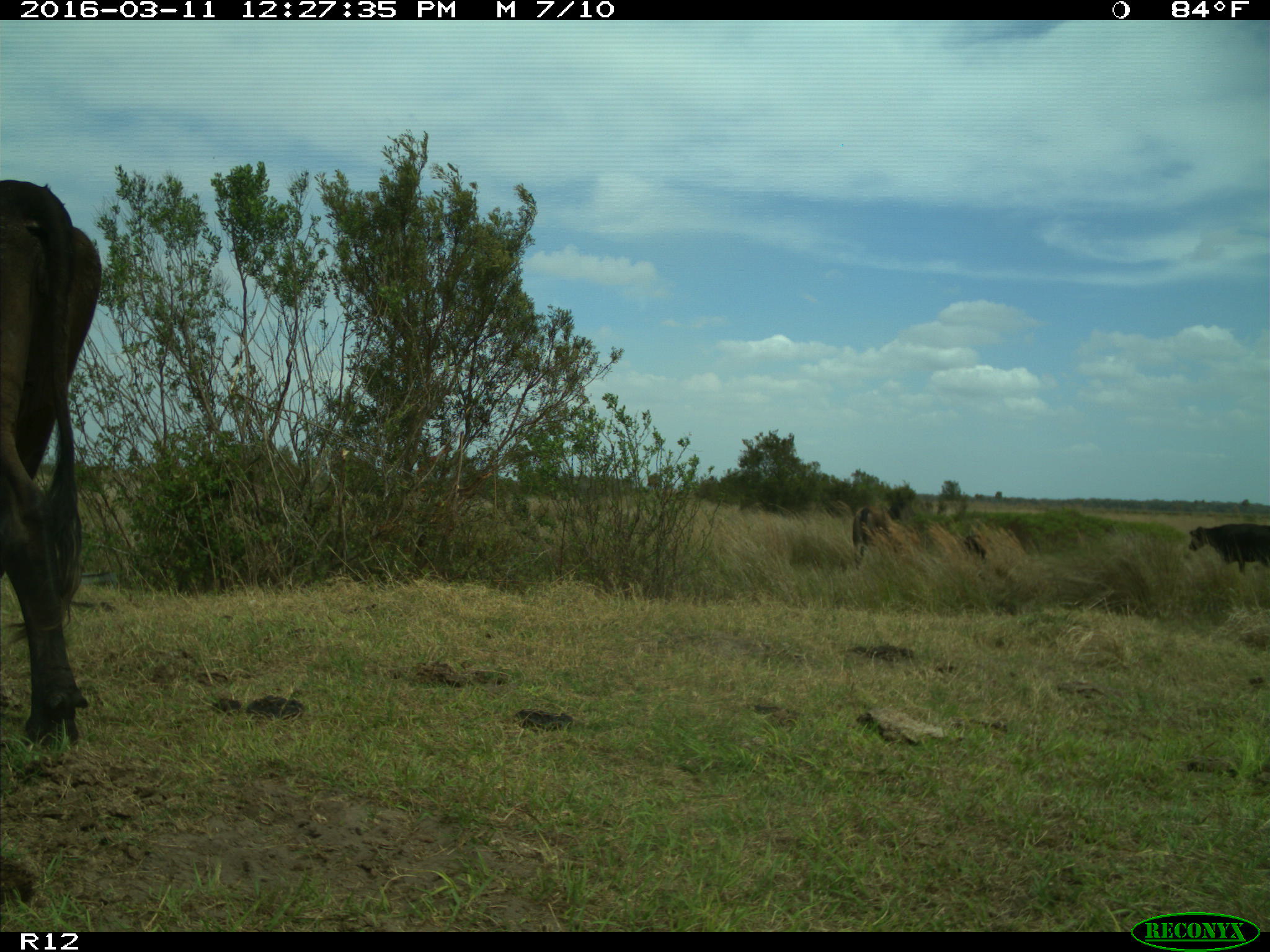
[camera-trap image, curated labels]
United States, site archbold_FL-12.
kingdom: Animalia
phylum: Chordata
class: Mammalia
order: Artiodactyla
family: Bovidae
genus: Bos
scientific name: Bos taurus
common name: domestic cow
Bos taurus (domestic cow).